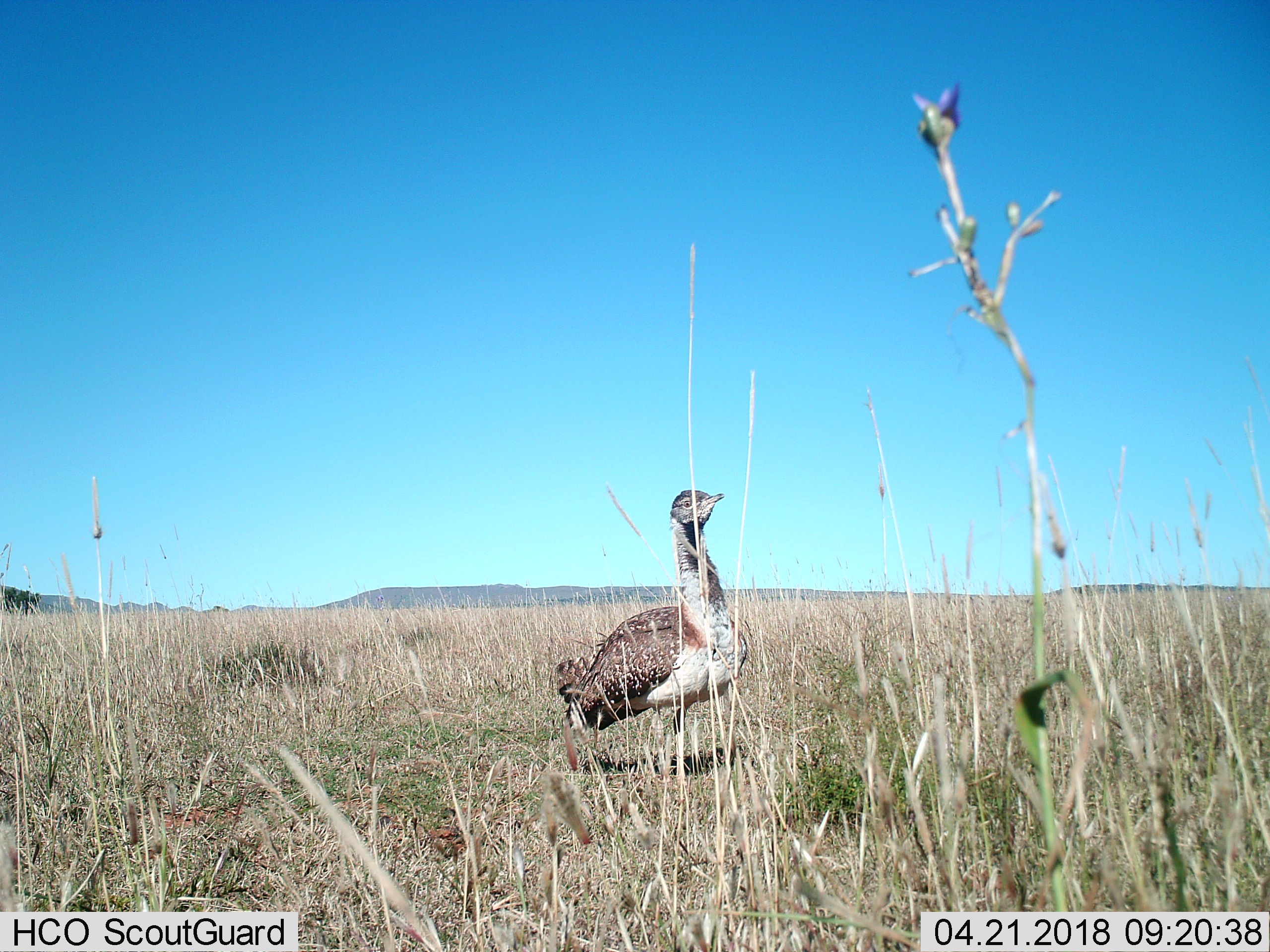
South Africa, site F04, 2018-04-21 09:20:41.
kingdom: Animalia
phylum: Chordata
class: Aves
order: Otidiformes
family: Otididae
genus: Neotis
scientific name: Neotis ludwigii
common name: ludwig's bustard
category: bustardludwigs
Bustardludwigs (ludwig's bustard) (Neotis ludwigii), count 1. Behavior (volunteer vote fractions): standing 100%, resting 0%, moving 0%, interacting 0%. Young present (vote fraction): 0%. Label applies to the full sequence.